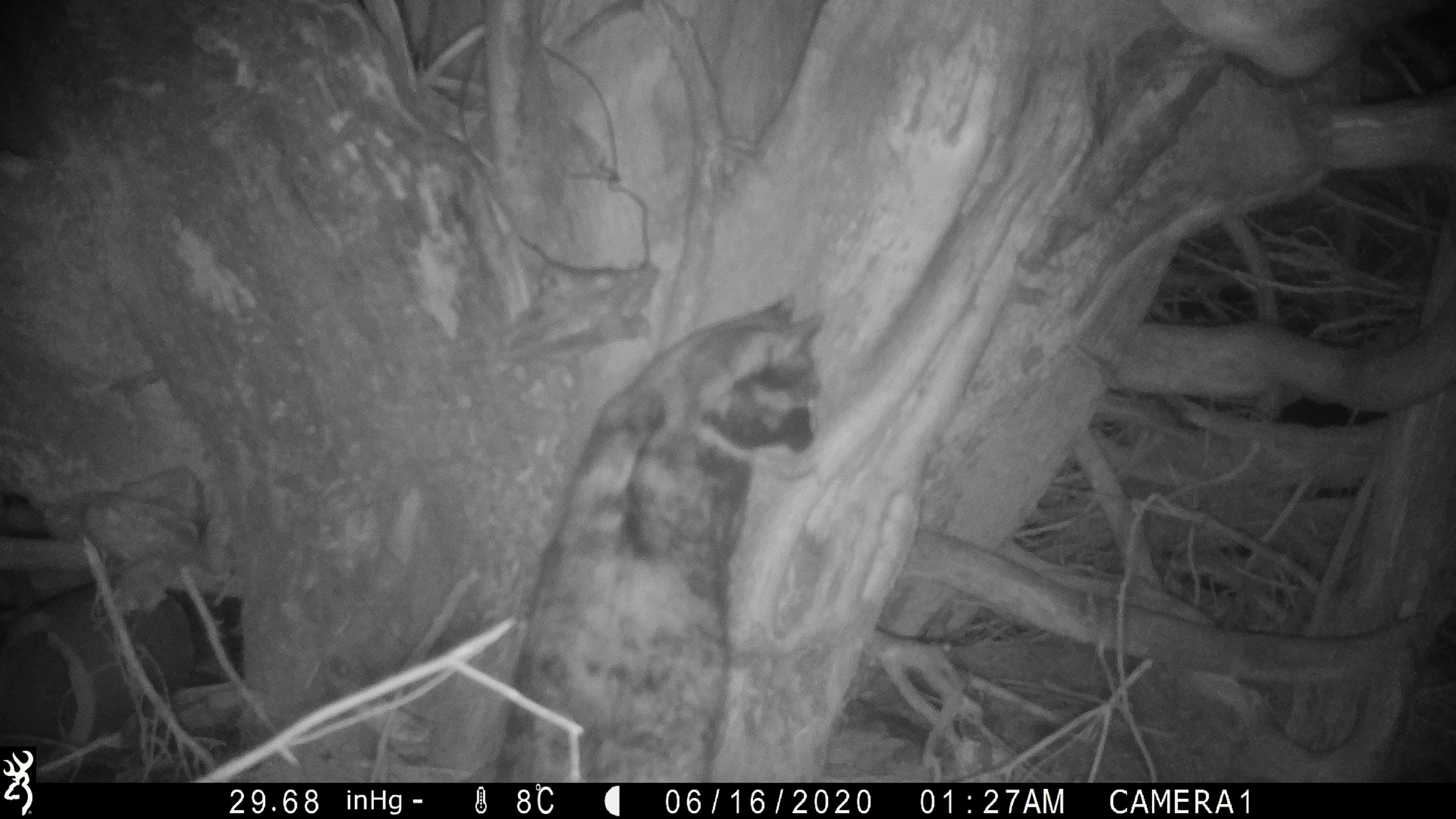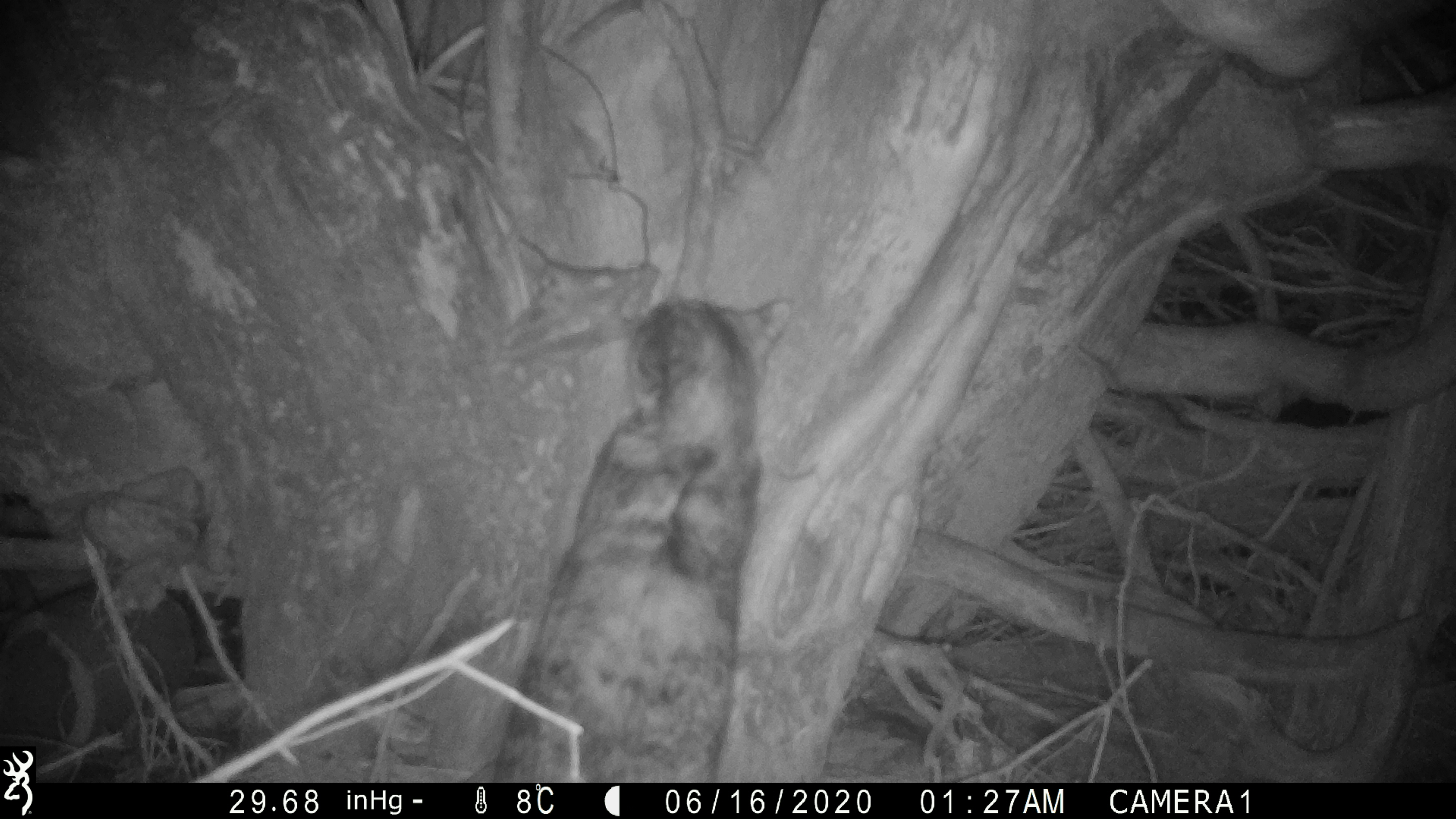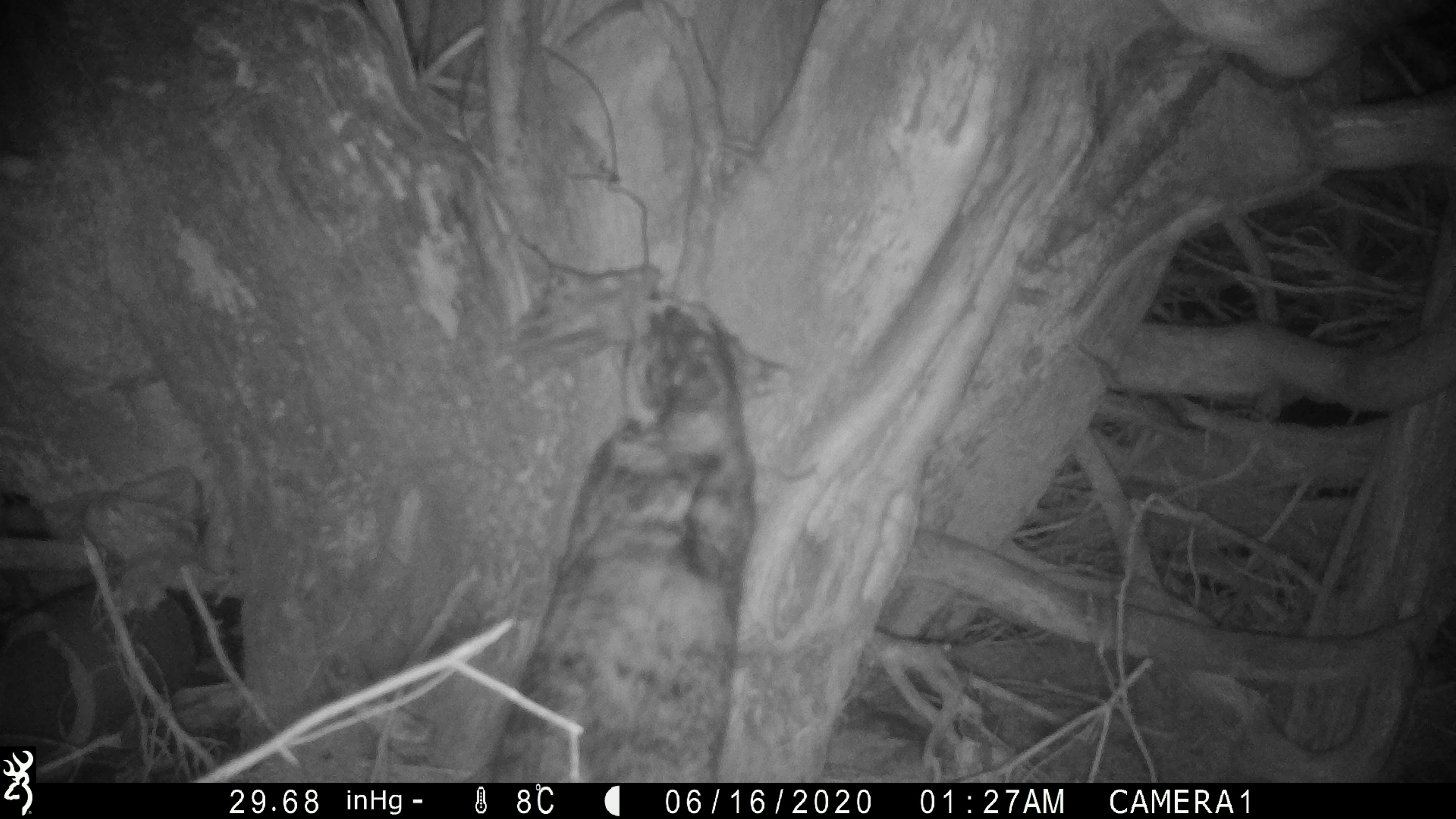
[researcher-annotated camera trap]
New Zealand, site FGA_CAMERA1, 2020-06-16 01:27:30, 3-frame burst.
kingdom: Animalia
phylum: Chordata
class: Mammalia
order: Carnivora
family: Felidae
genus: Felis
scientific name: Felis catus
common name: domestic cat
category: cat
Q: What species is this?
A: Cat (domestic cat) (Felis catus).